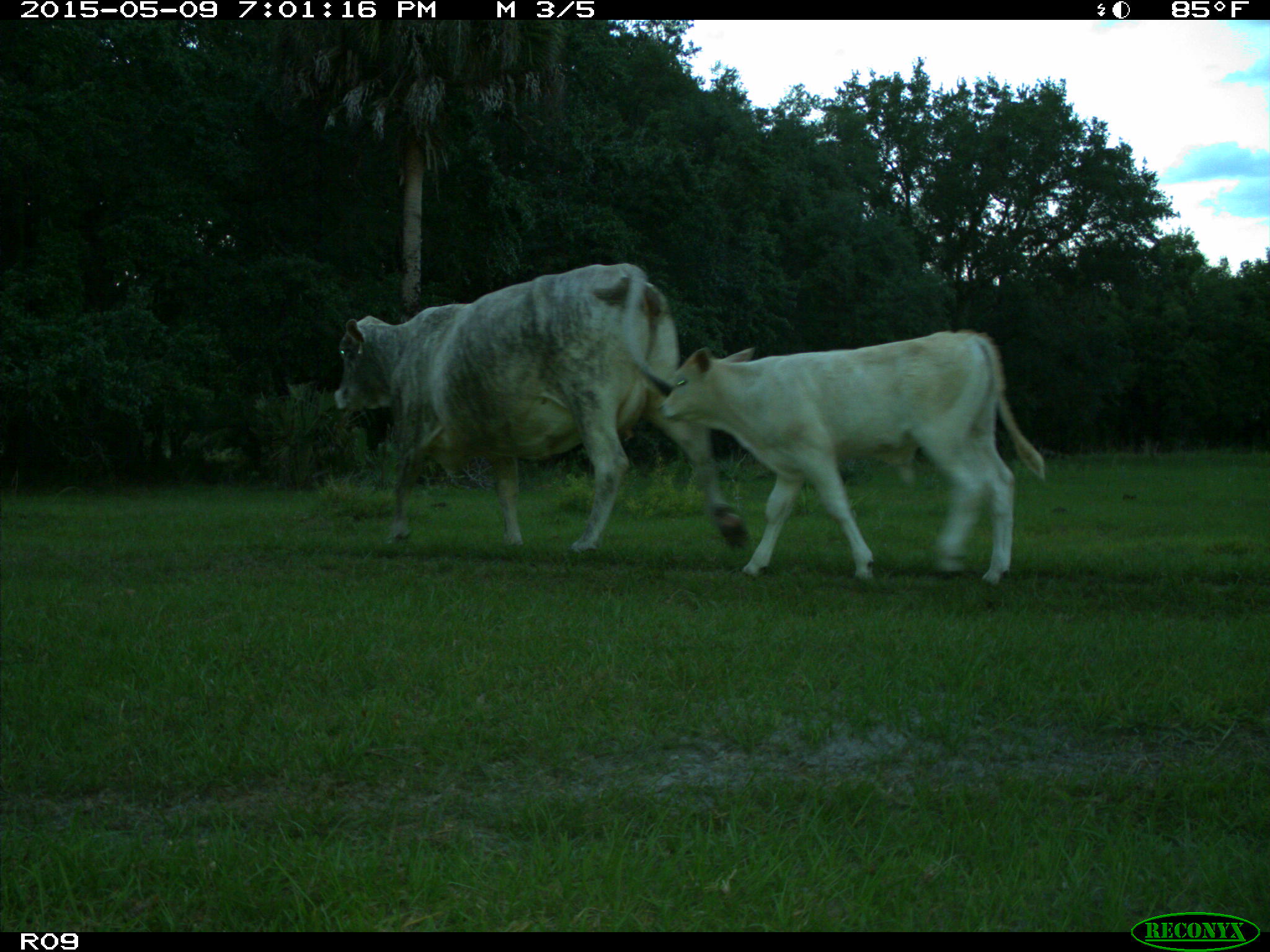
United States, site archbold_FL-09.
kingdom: Animalia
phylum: Chordata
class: Mammalia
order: Artiodactyla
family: Bovidae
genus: Bos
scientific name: Bos taurus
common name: domestic cow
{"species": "Bos taurus (domestic cow)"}